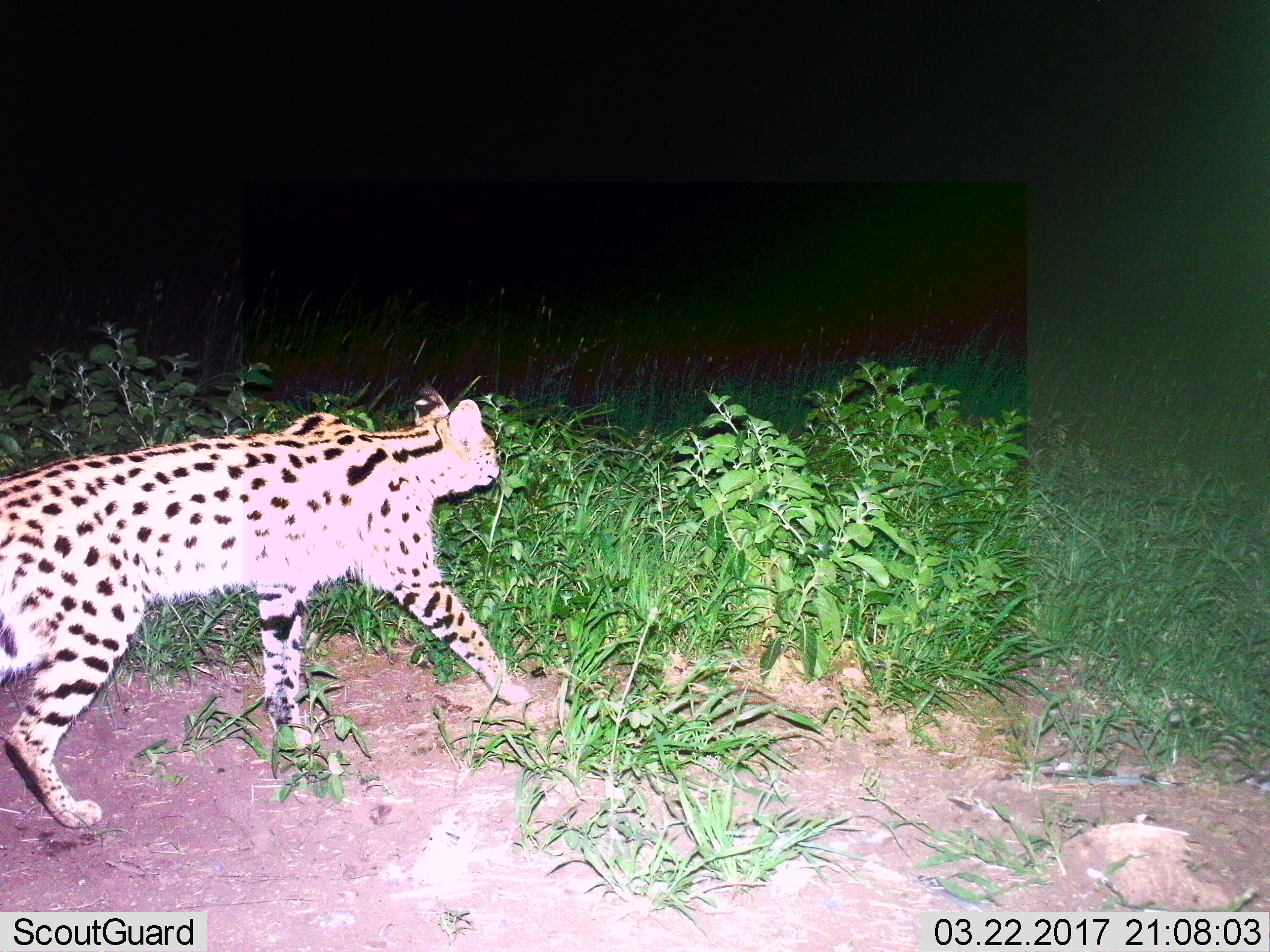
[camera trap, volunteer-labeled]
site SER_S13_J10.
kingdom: Animalia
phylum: Chordata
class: Mammalia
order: Carnivora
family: Felidae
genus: Leptailurus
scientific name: Leptailurus serval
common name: serval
Serval (Leptailurus serval), count 1. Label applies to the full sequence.